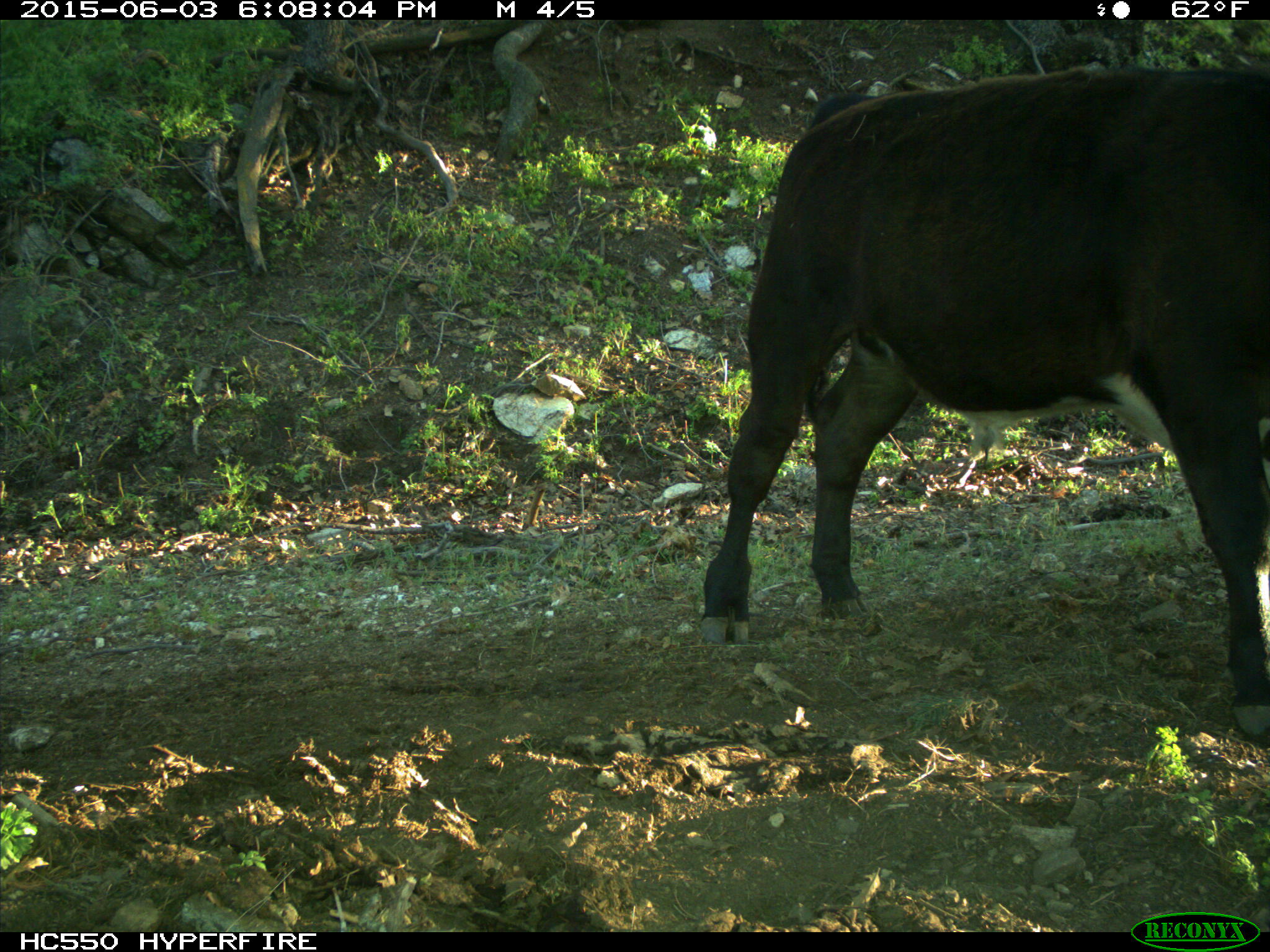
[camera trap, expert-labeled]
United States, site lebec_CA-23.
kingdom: Animalia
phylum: Chordata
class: Mammalia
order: Artiodactyla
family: Bovidae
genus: Bos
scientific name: Bos taurus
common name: domestic cow